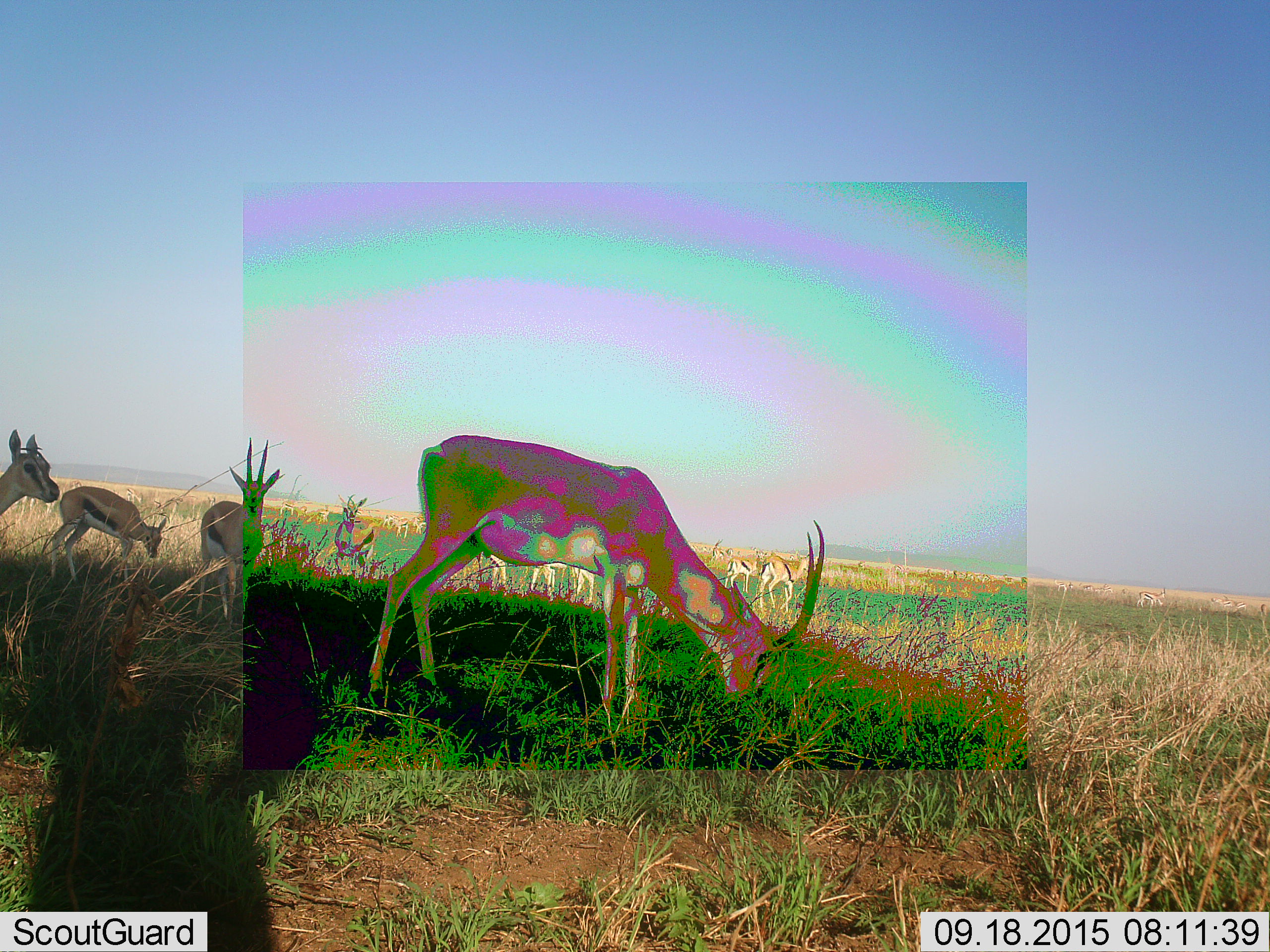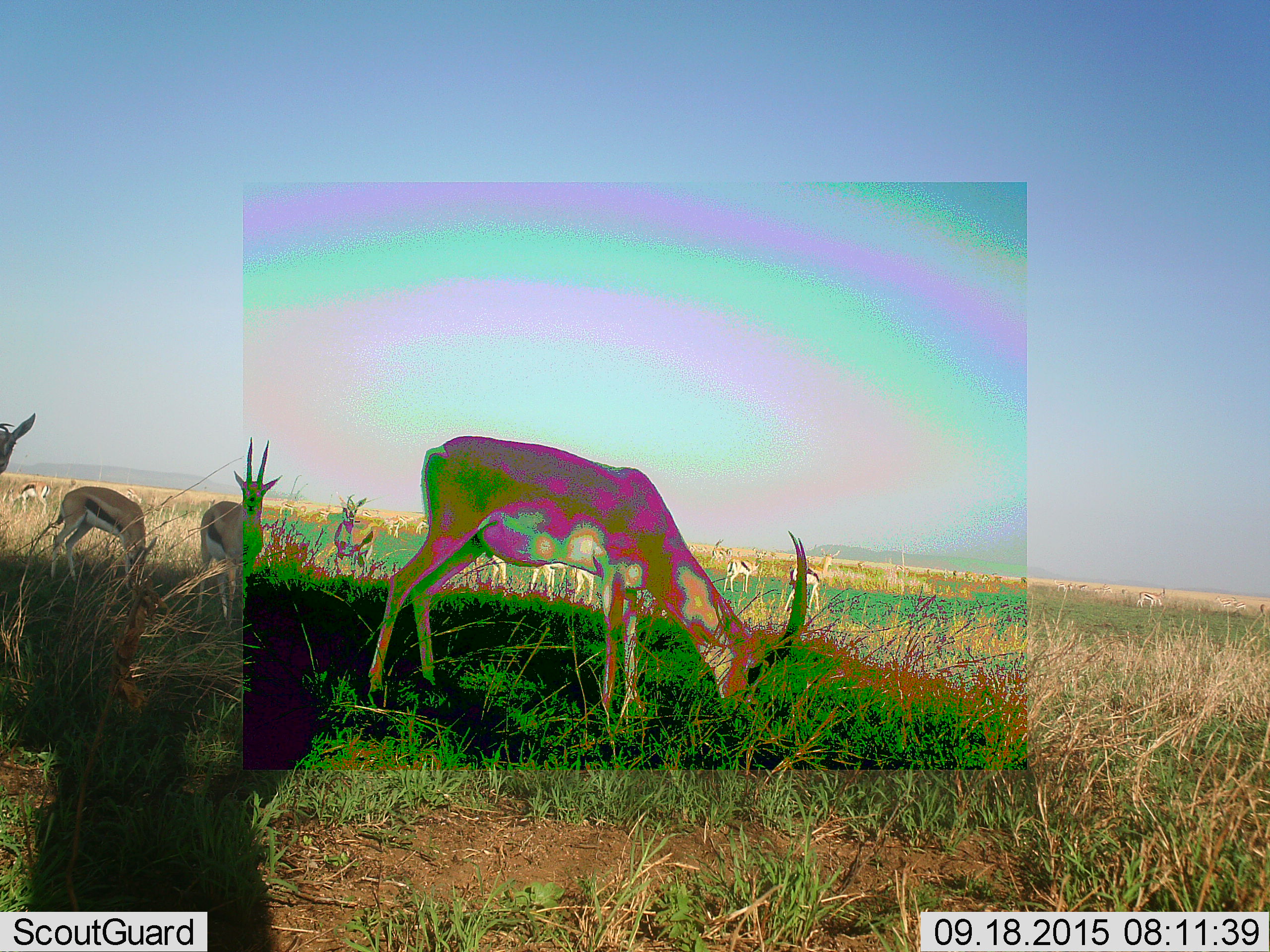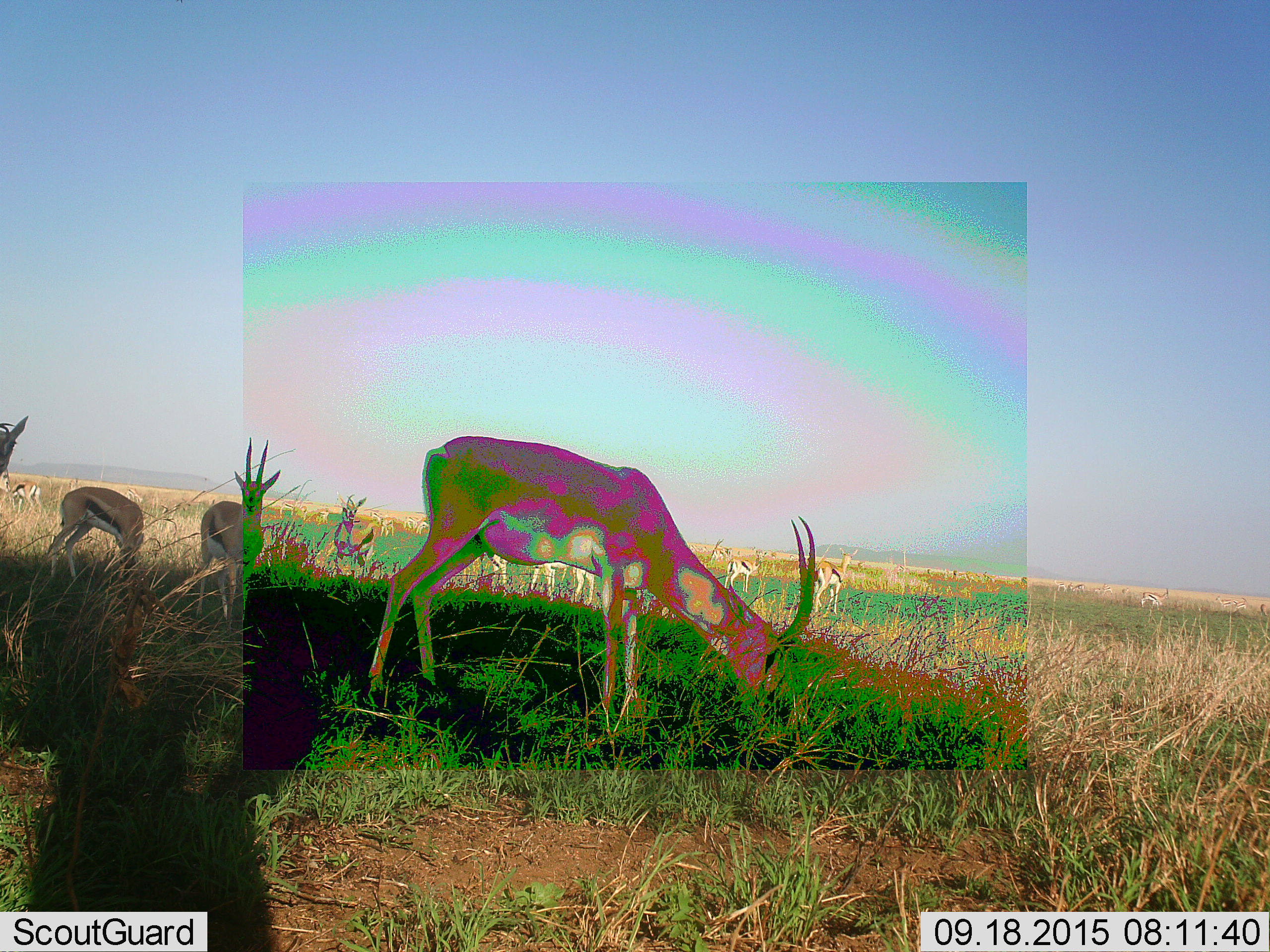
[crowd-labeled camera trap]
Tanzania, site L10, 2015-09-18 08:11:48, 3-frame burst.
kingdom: Animalia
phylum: Chordata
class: Mammalia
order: Artiodactyla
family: Bovidae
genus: Eudorcas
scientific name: Eudorcas thomsonii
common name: thomson's gazelle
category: gazellethomsons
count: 11-50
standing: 90%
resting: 20%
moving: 30%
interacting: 10%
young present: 20%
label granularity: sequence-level